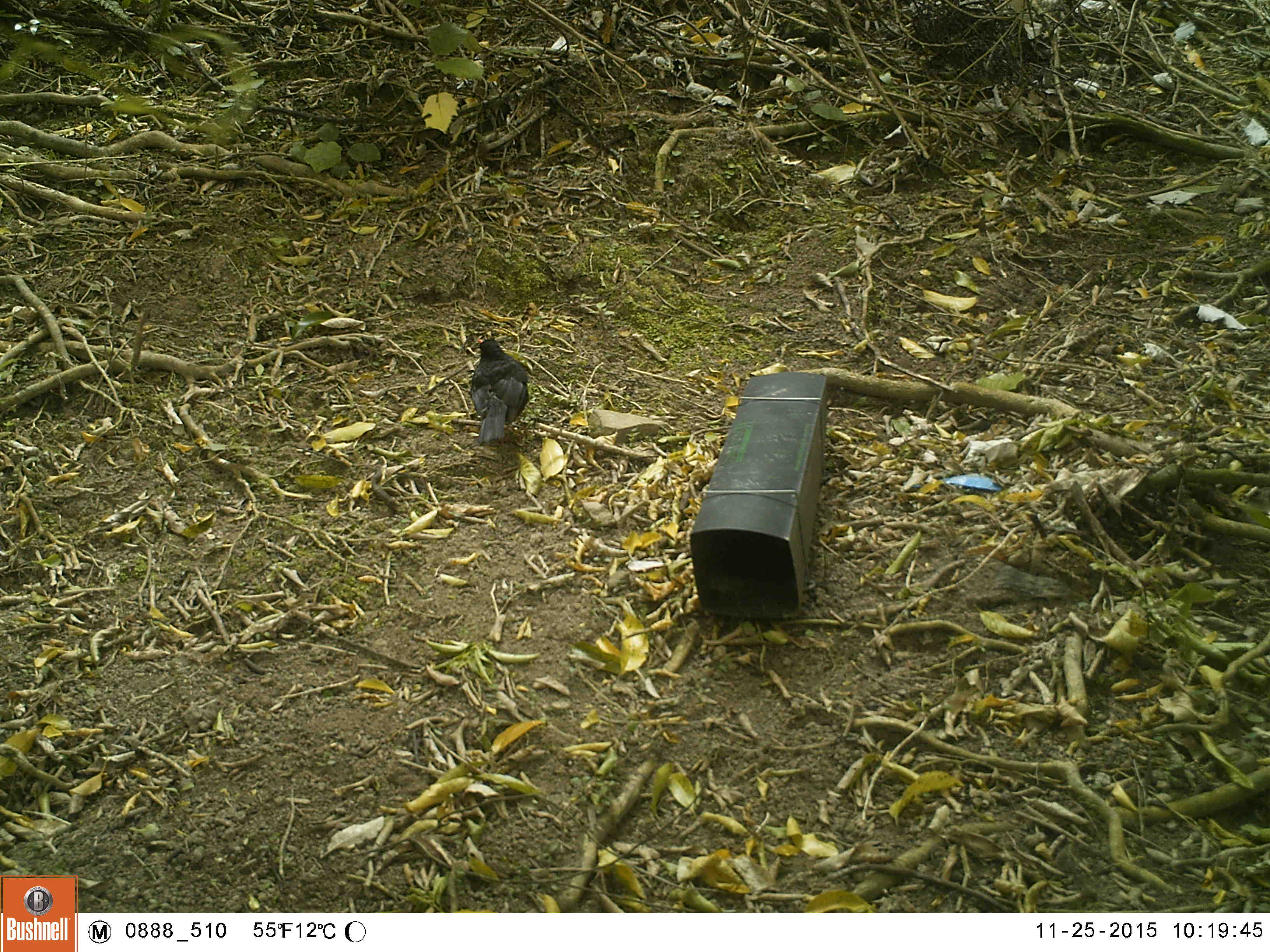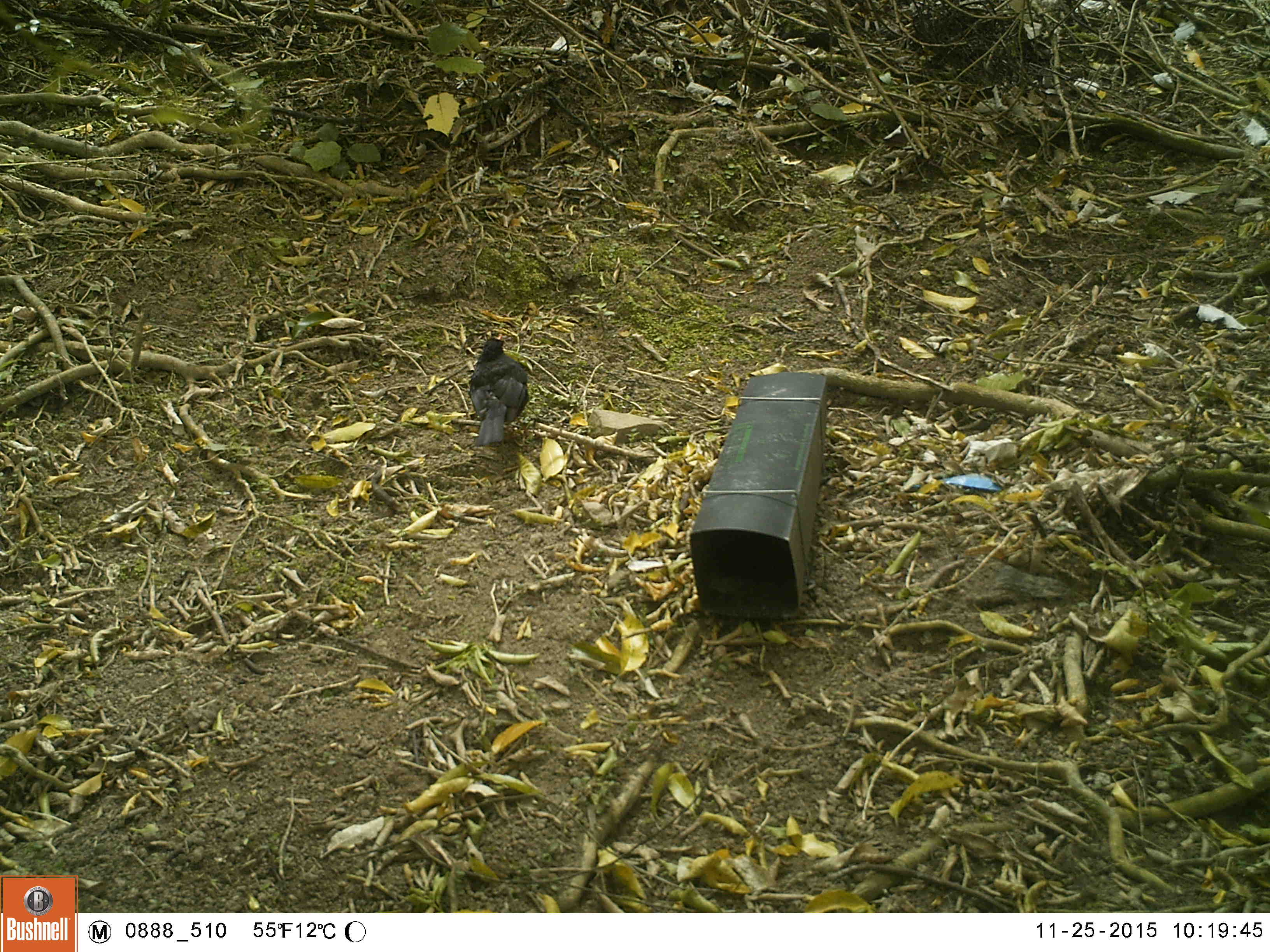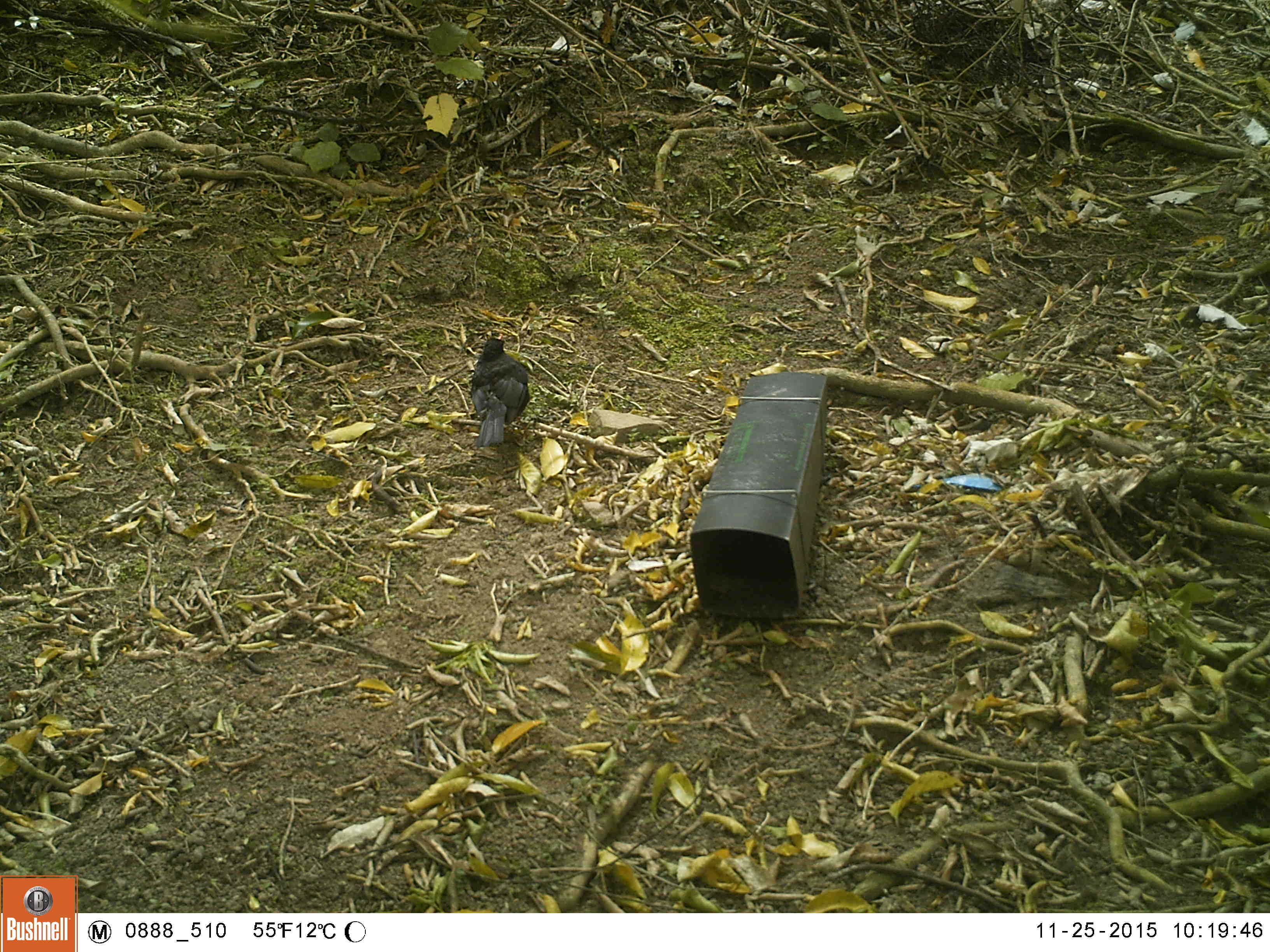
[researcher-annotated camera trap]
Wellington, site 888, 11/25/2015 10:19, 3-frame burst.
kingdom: Animalia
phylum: Chordata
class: Aves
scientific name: Aves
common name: bird